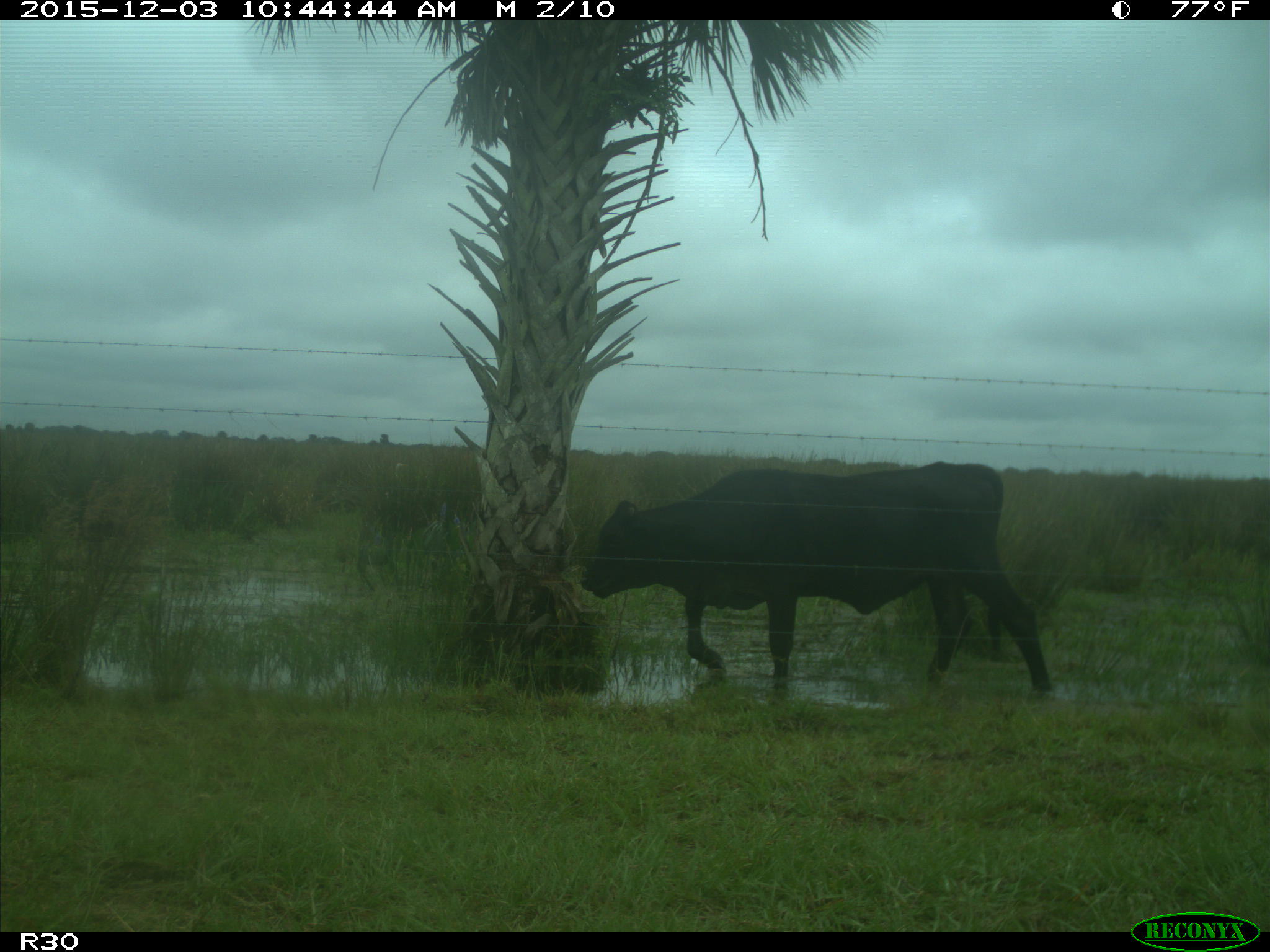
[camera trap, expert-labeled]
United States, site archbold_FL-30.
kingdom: Animalia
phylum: Chordata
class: Mammalia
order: Artiodactyla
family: Bovidae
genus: Bos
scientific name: Bos taurus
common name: domestic cow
Bos taurus (domestic cow).